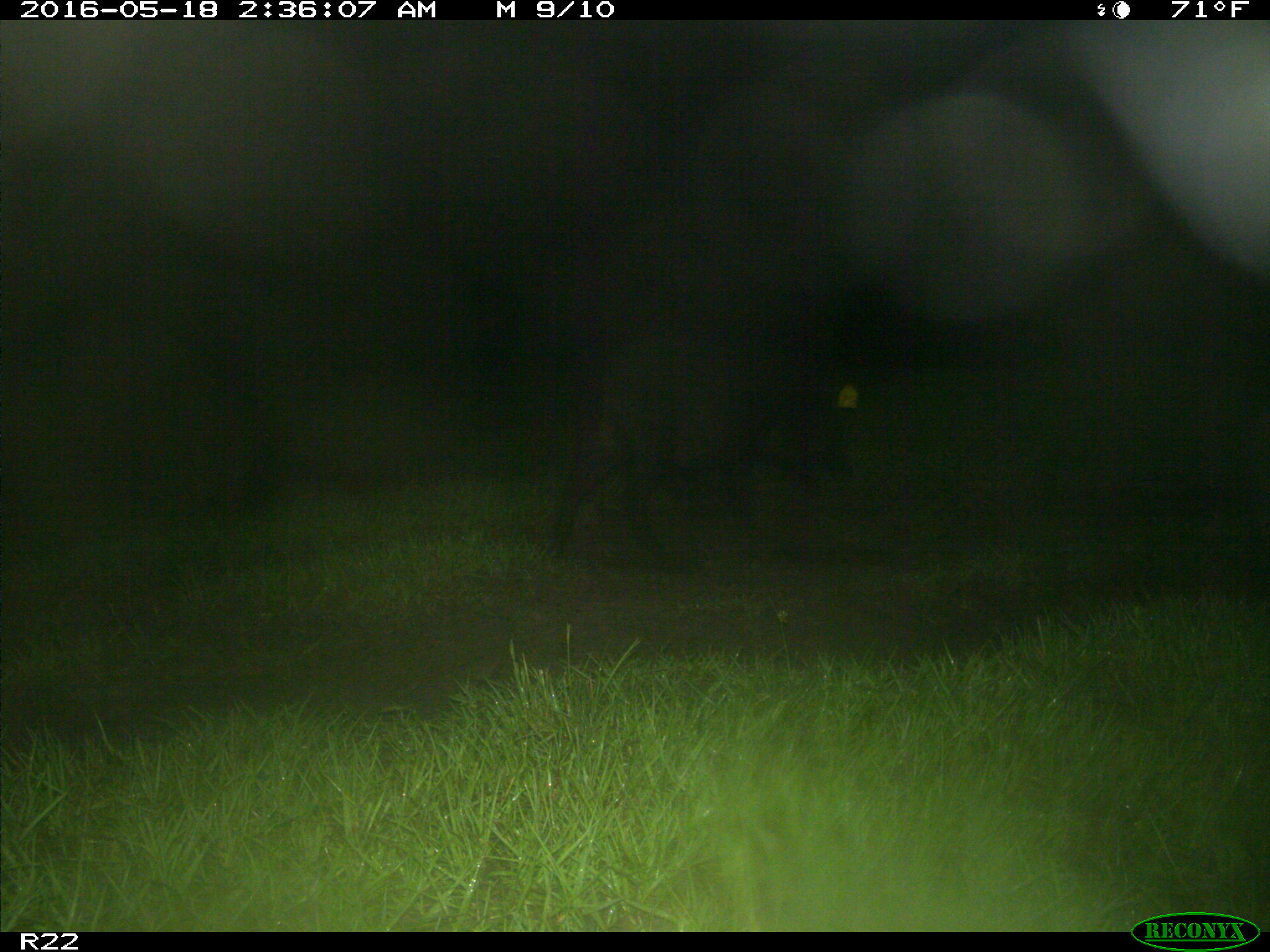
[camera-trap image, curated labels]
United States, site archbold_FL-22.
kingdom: Animalia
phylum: Chordata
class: Mammalia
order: Artiodactyla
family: Suidae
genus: Sus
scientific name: Sus scrofa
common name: wild boar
Sus scrofa (wild boar).